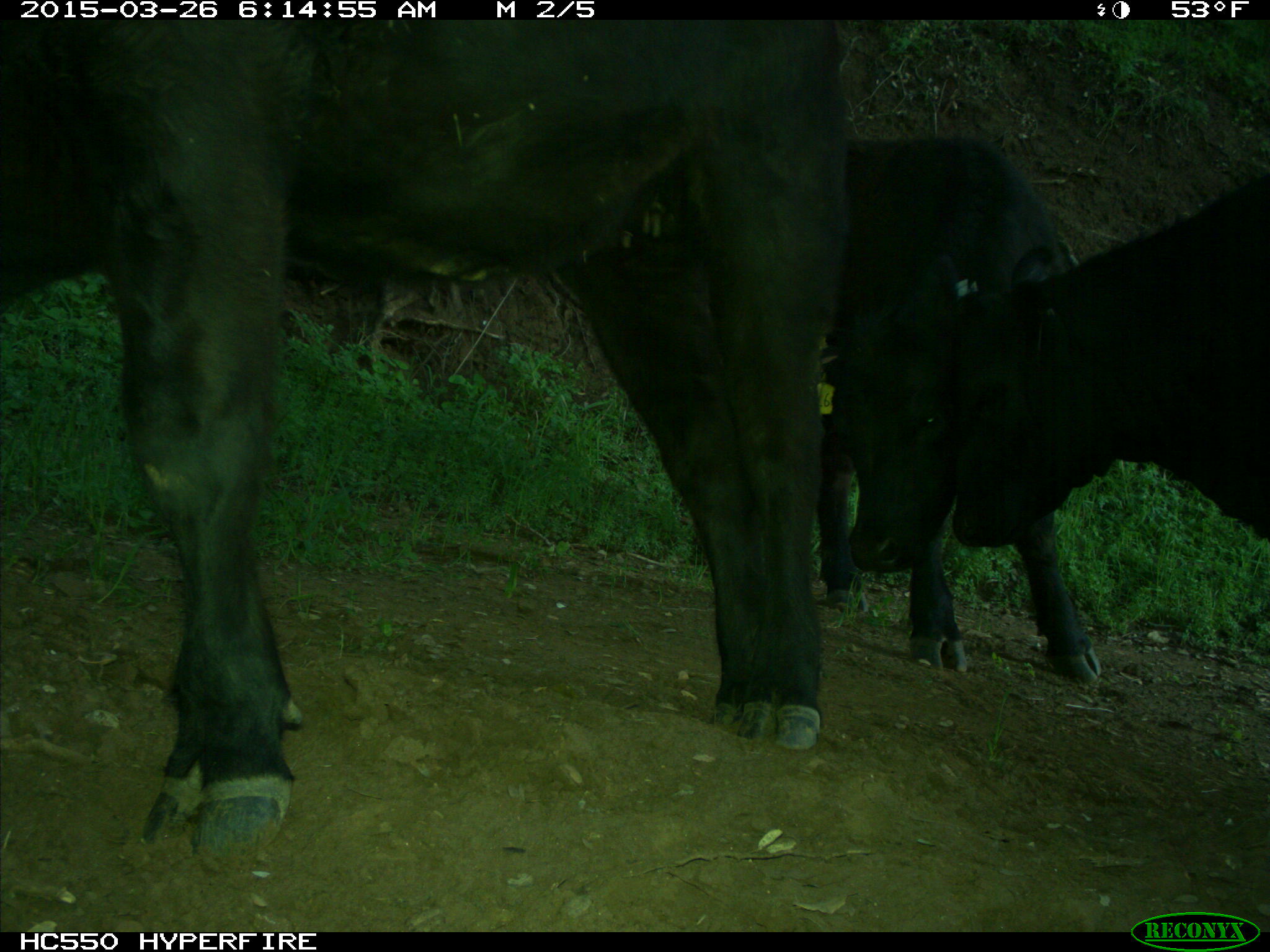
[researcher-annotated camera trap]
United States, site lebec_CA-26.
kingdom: Animalia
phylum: Chordata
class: Mammalia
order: Artiodactyla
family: Bovidae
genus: Bos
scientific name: Bos taurus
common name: domestic cow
Bos taurus (domestic cow).